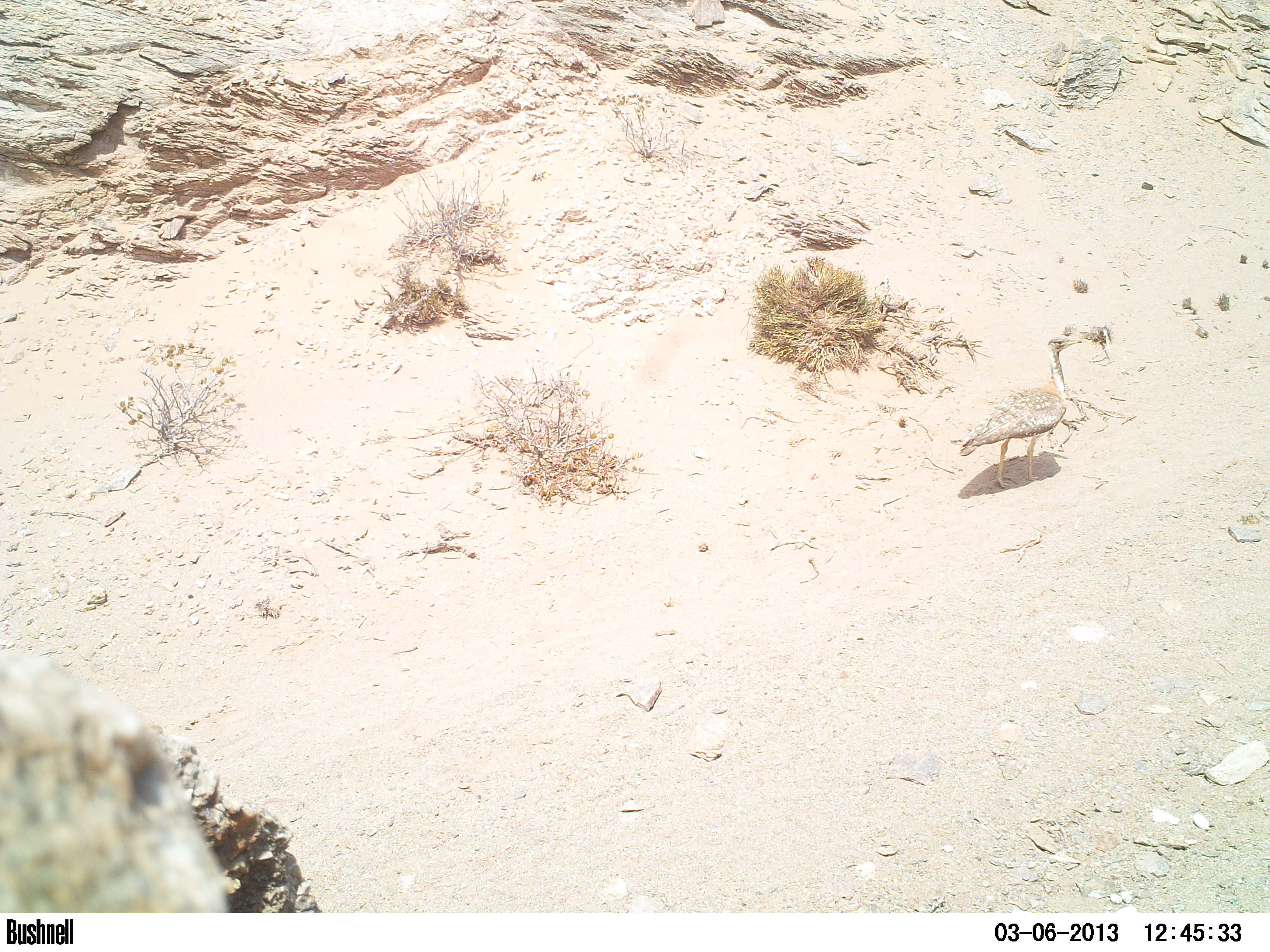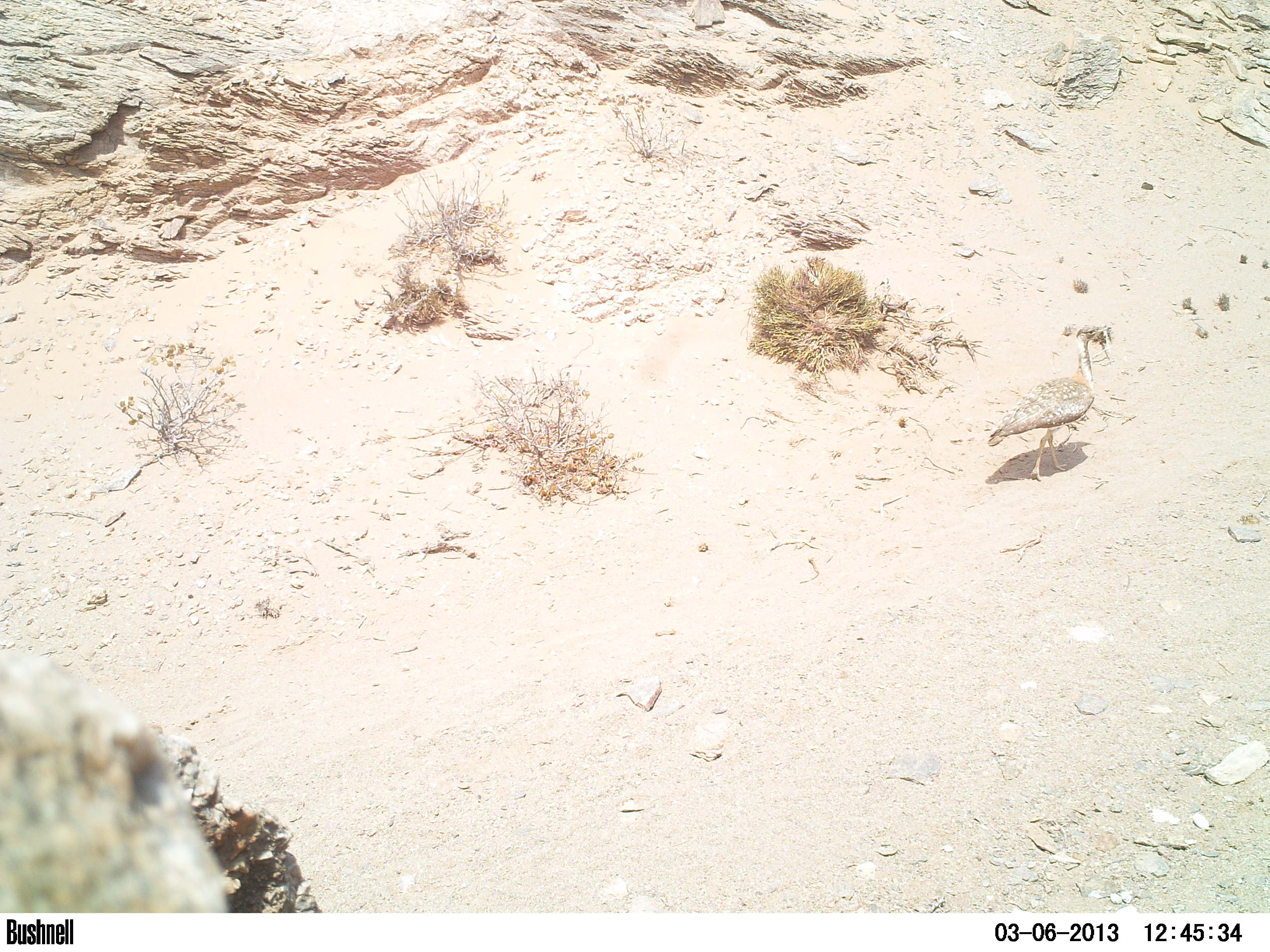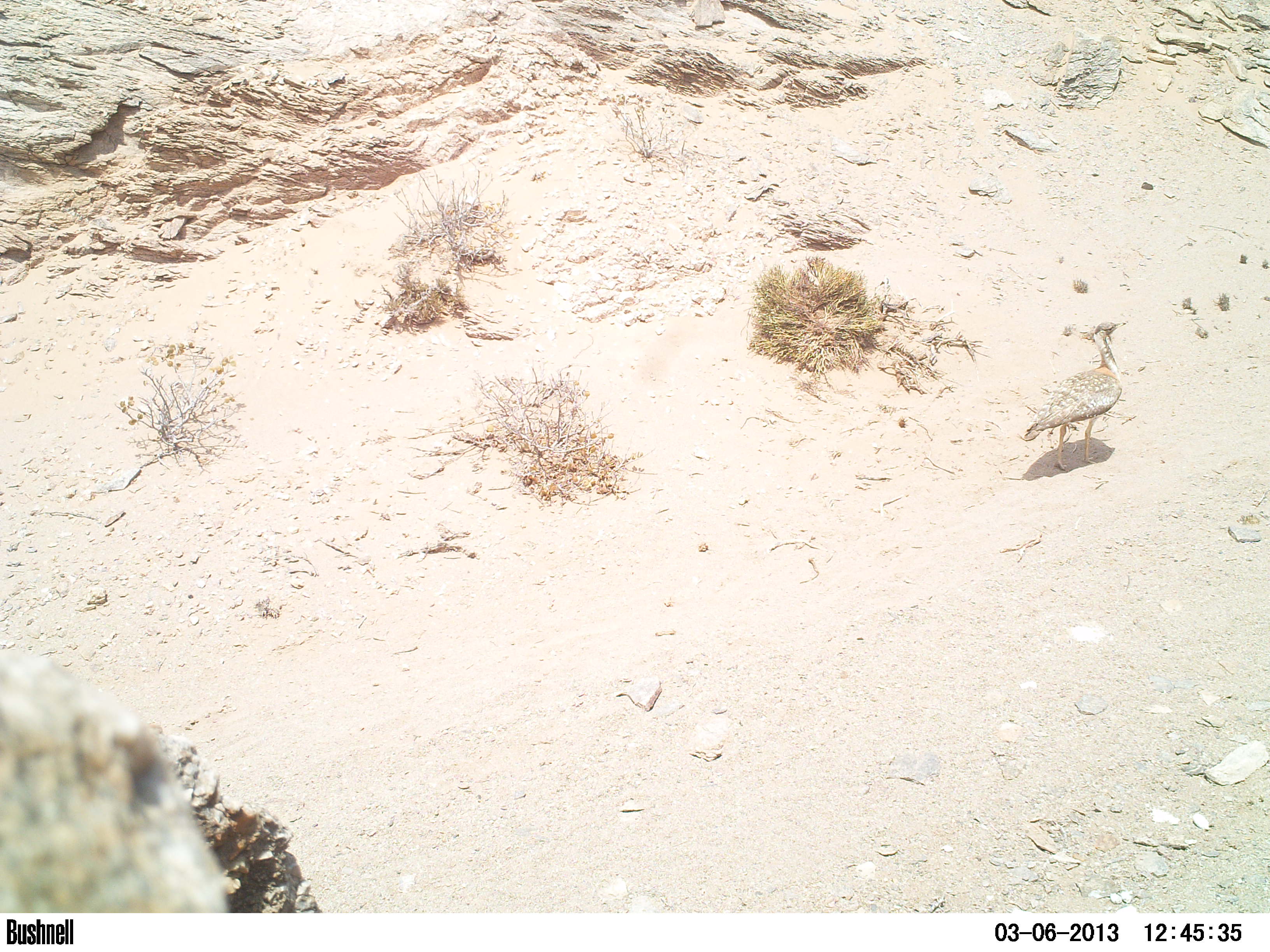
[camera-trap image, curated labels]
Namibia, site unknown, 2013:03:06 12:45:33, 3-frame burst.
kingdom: Animalia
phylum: Chordata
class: Aves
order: Otidiformes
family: Otididae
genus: Neotis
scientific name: Neotis ludwigii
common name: ludwig's bustard